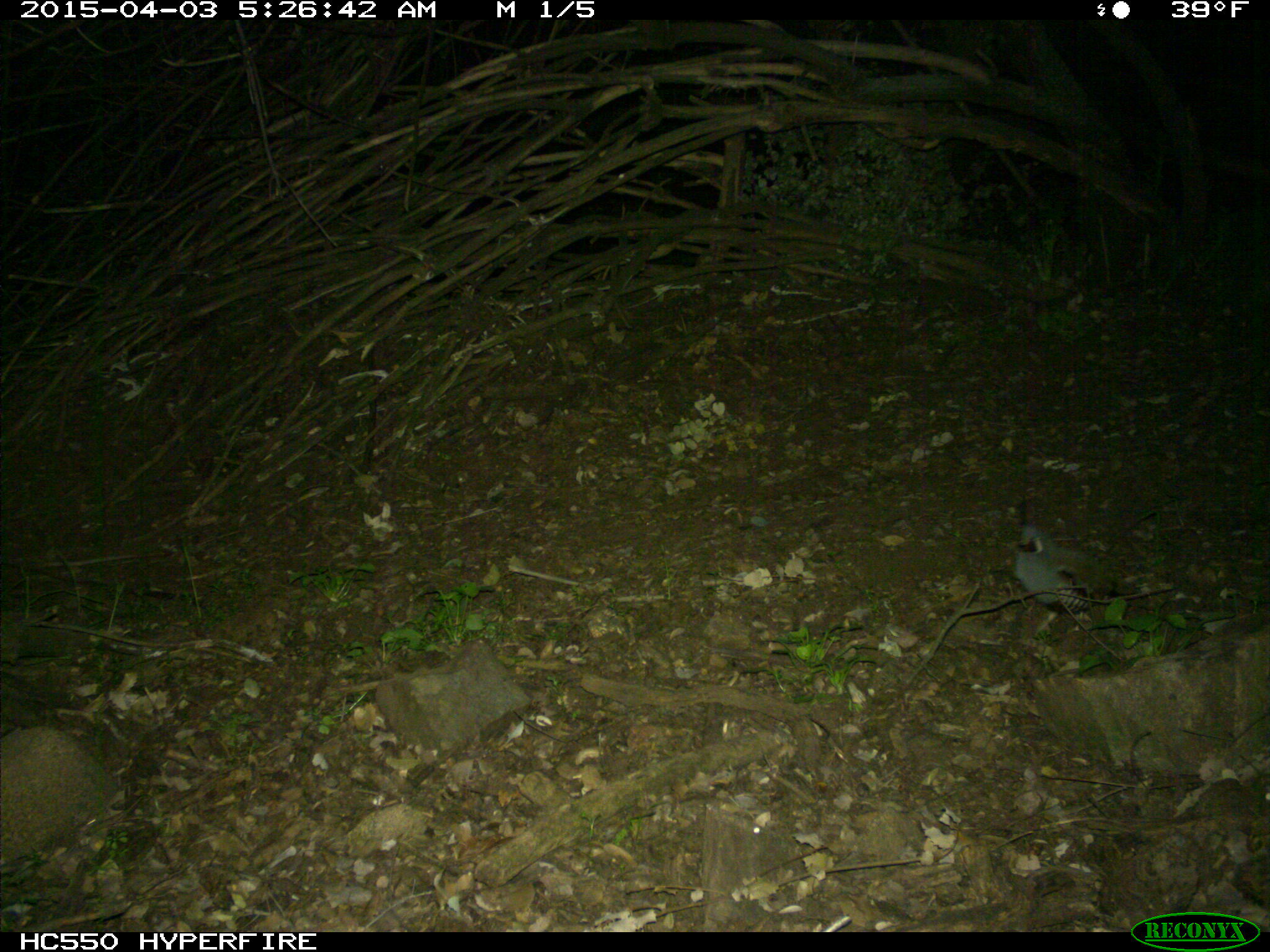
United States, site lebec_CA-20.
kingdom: Animalia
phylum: Chordata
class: Aves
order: Galliformes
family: Odontophoridae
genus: Callipepla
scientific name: Callipepla californica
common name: california quail